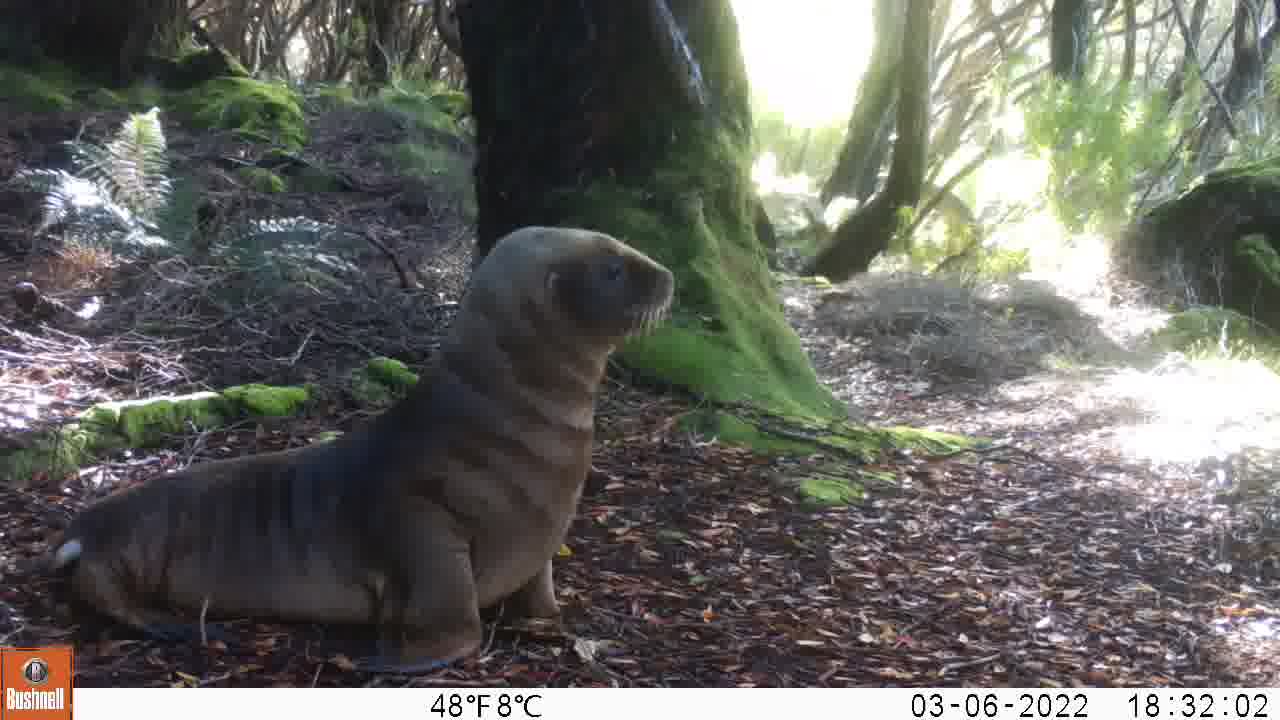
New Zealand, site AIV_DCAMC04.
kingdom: Animalia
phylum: Chordata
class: Mammalia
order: Carnivora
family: Otariidae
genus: Phocarctos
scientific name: Phocarctos hookeri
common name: new zealand sea lion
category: sealion